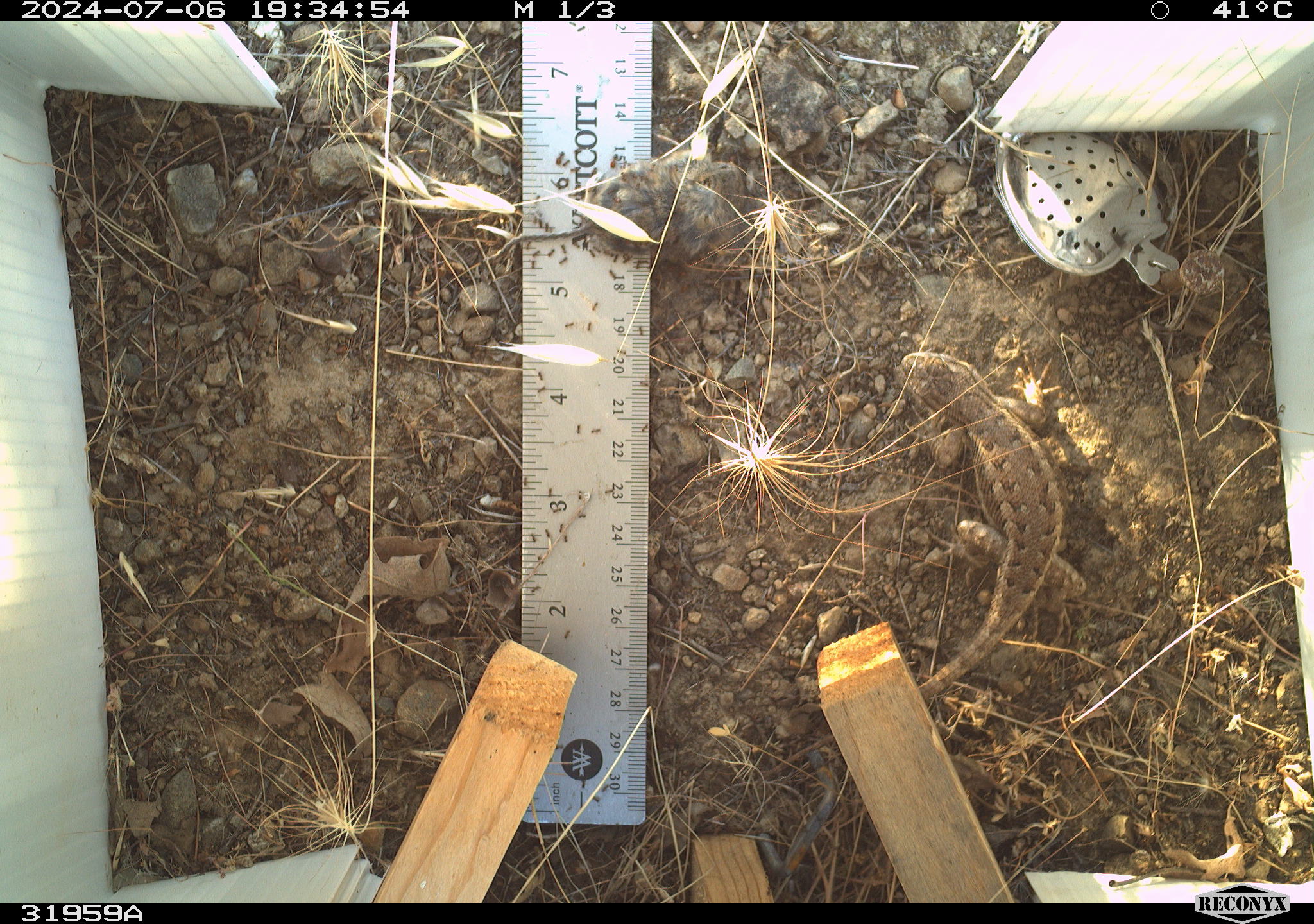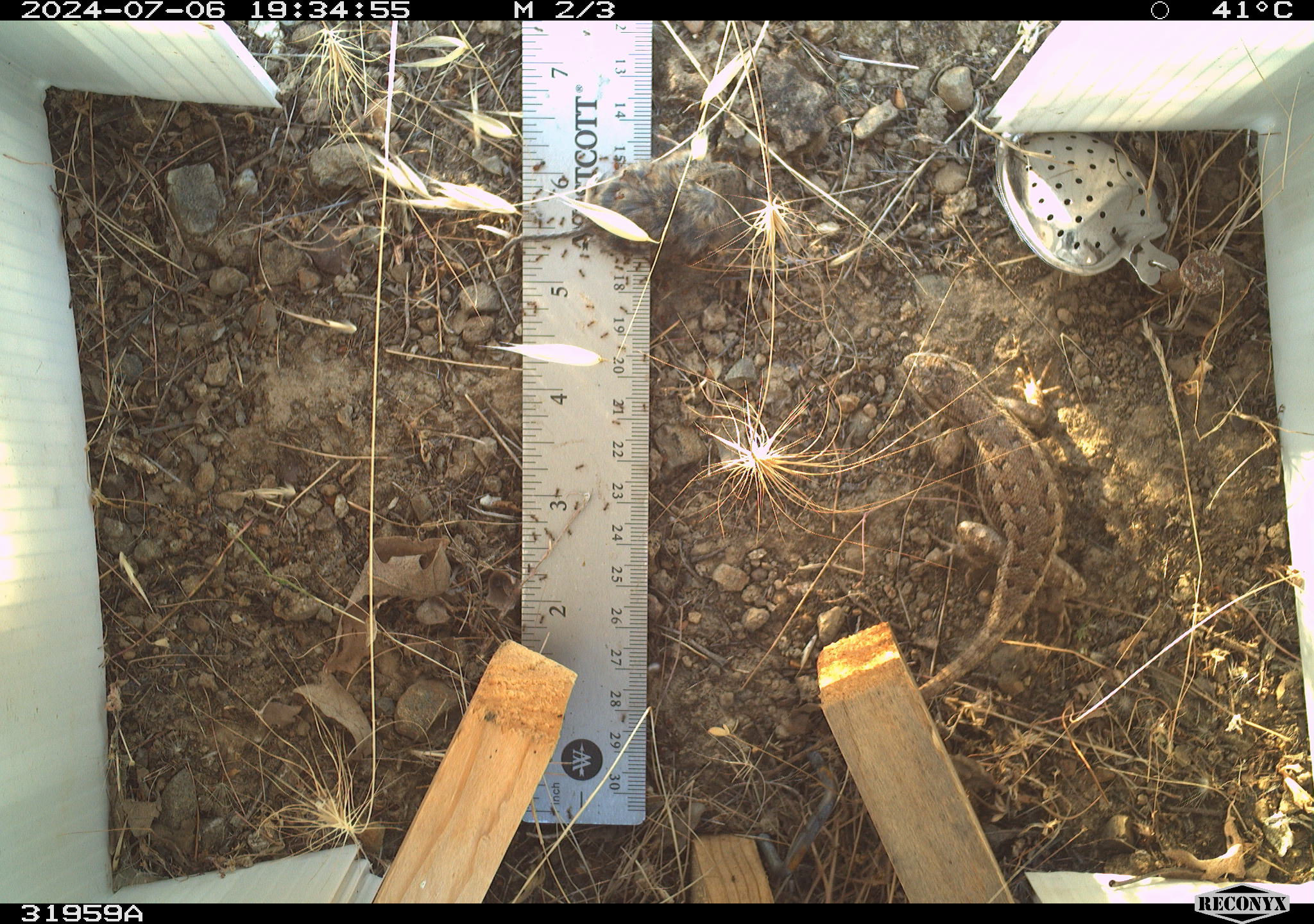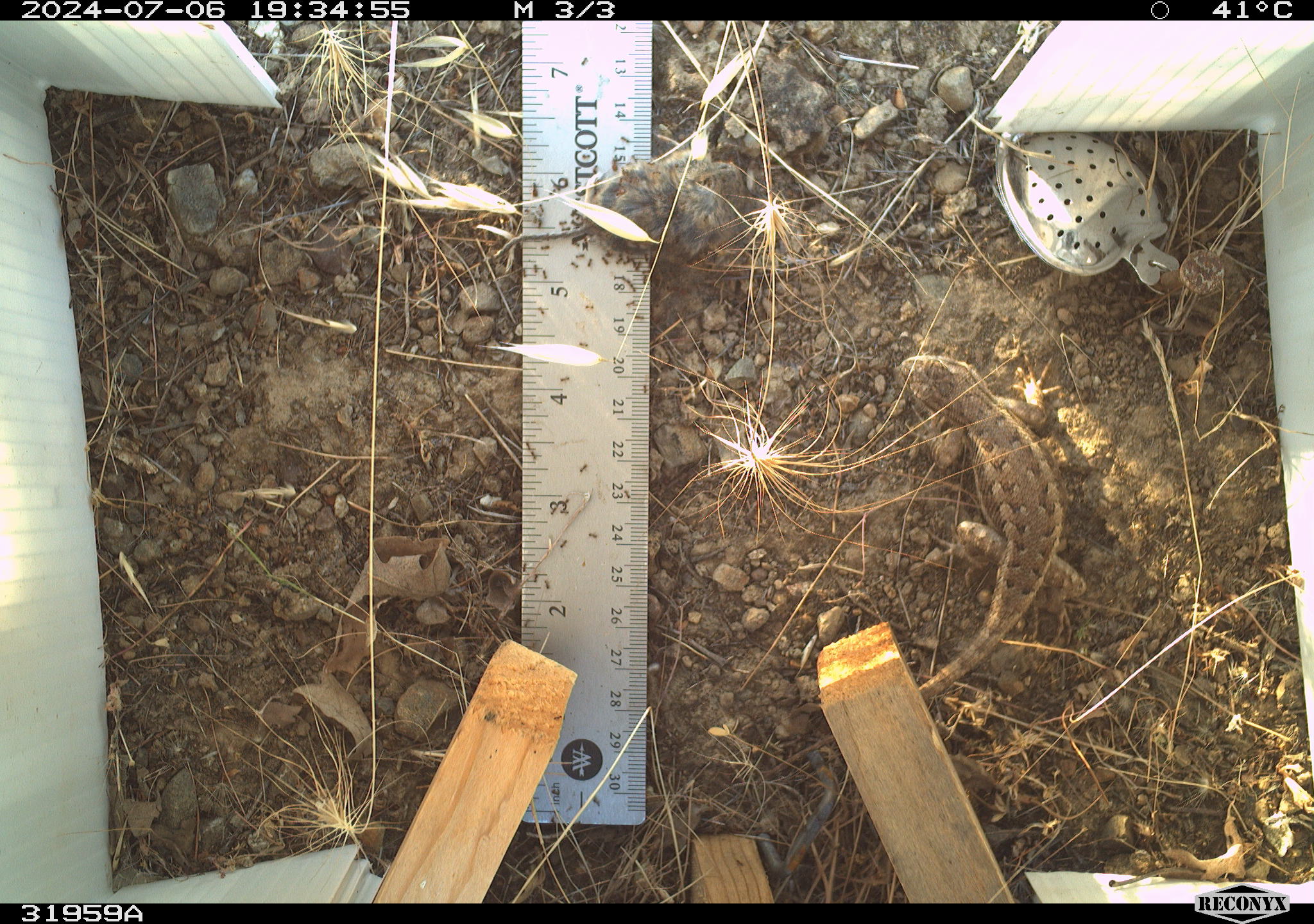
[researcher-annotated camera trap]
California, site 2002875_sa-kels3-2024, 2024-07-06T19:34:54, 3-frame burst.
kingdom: Animalia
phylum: Chordata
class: Reptilia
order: Squamata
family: Phrynosomatidae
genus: Sceloporus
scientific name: Sceloporus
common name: spiny lizards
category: sceloporus species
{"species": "sceloporus species (spiny lizards) (Sceloporus)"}